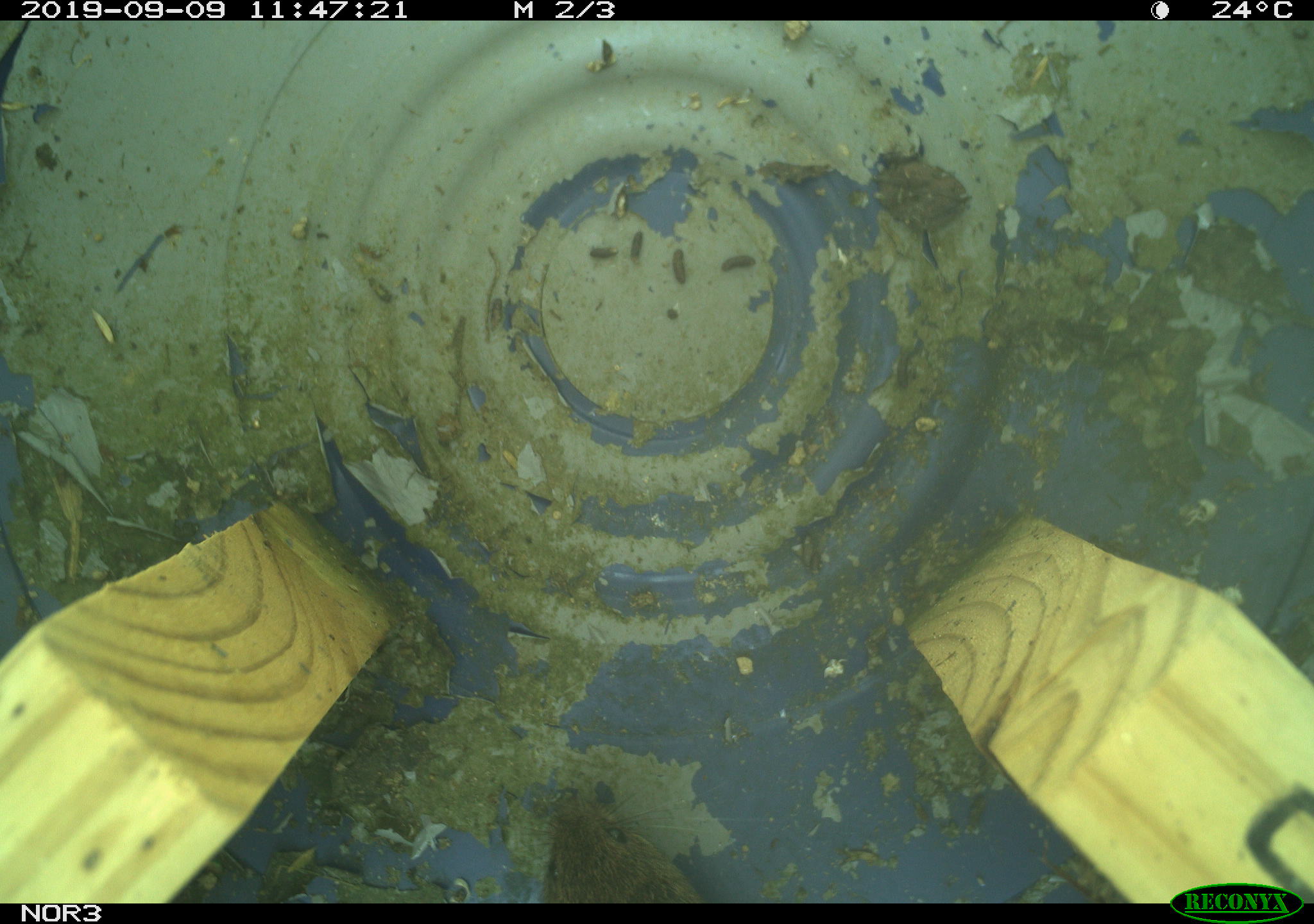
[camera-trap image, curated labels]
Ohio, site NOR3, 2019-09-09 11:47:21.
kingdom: Animalia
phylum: Chordata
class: Mammalia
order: Rodentia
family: Cricetidae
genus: Microtus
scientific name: Microtus pennsylvanicus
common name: meadow vole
Meadow vole (Microtus pennsylvanicus).